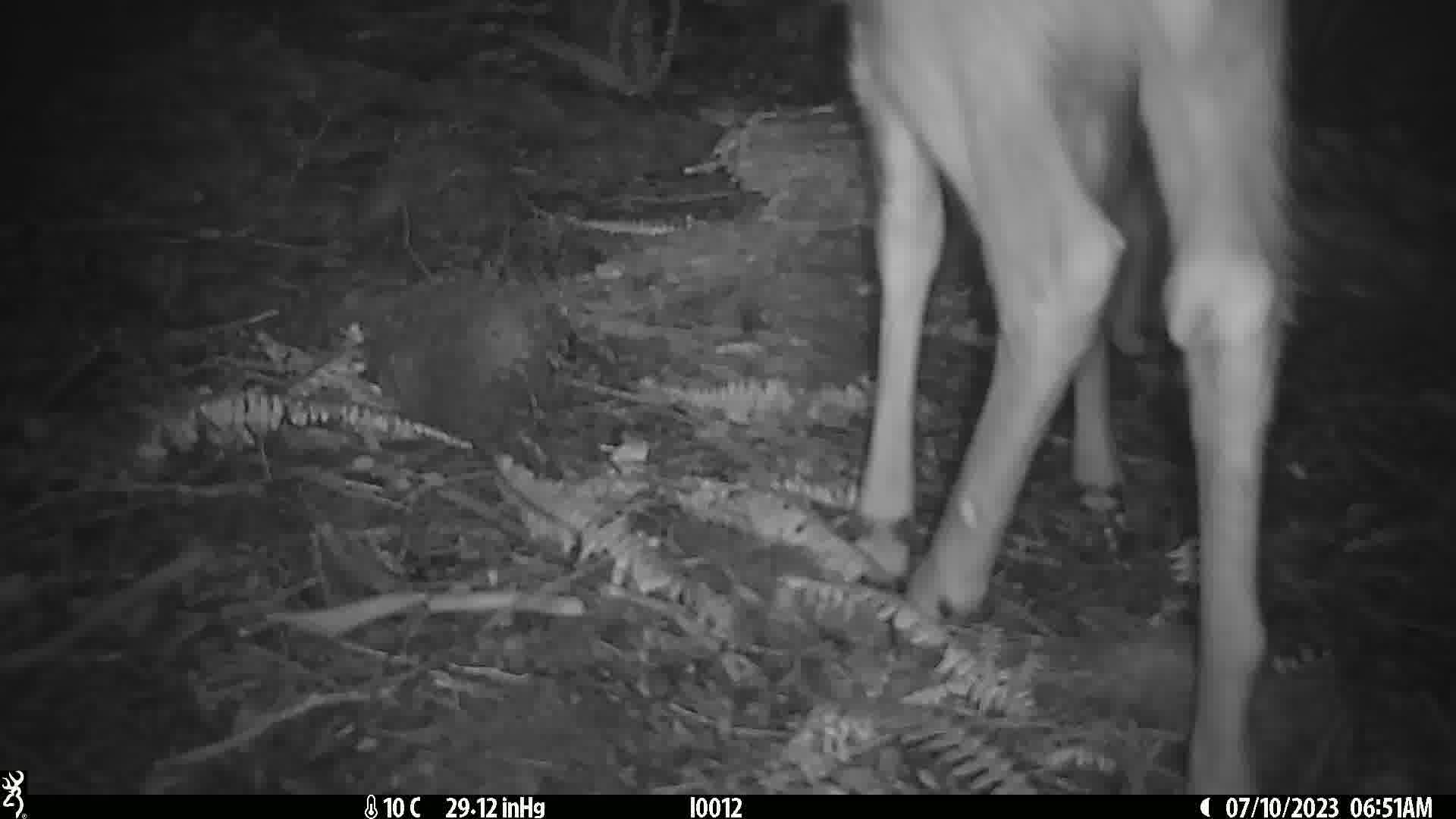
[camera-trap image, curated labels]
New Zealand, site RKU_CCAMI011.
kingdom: Animalia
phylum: Chordata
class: Mammalia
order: Artiodactyla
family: Cervidae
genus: Odocoileus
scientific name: Odocoileus virginianus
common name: white-tailed deer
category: white tailed deer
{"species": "white tailed deer (white-tailed deer) (Odocoileus virginianus)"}